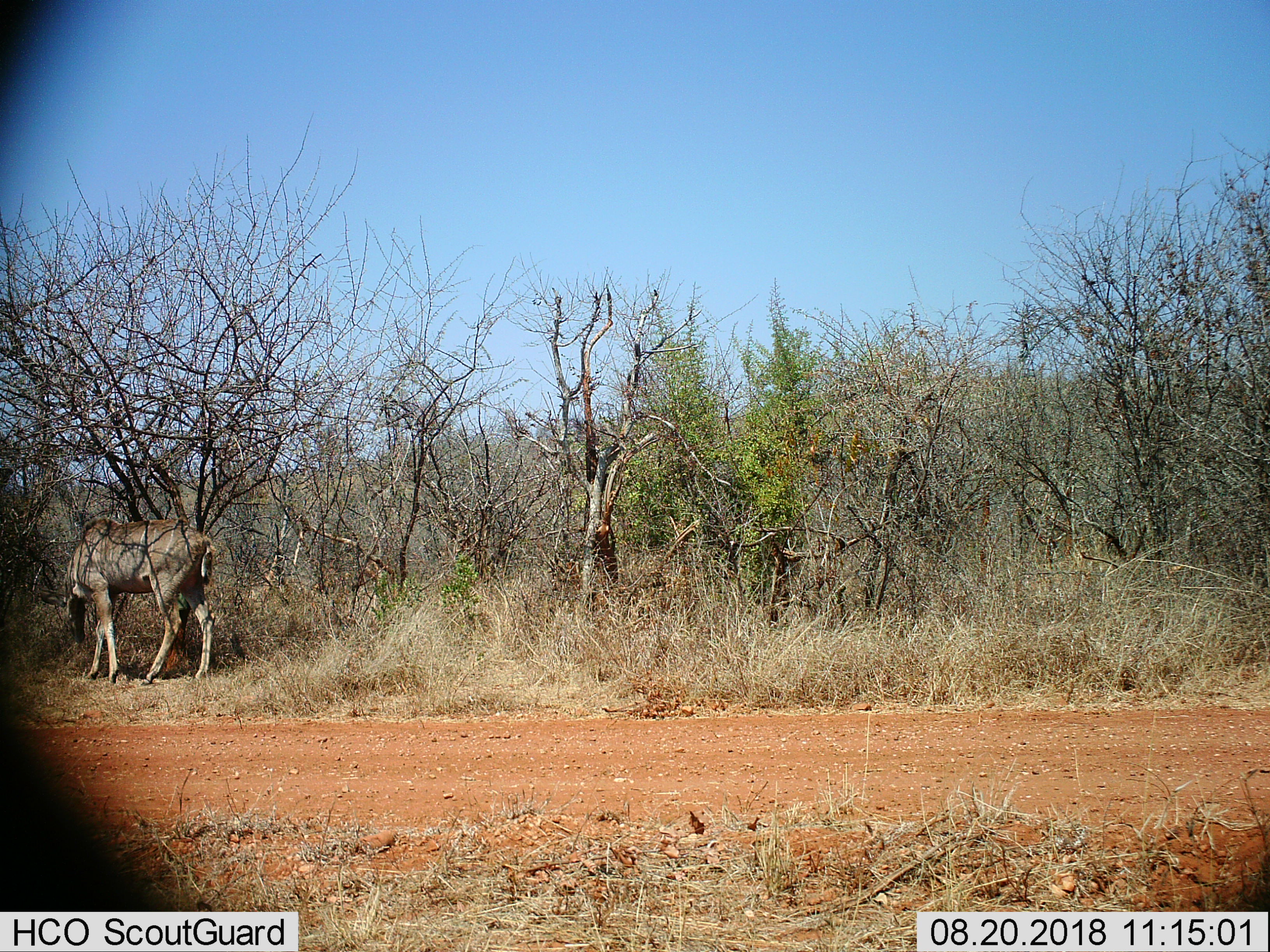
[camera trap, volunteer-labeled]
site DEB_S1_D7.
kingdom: Animalia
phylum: Chordata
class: Mammalia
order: Artiodactyla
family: Bovidae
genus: Tragelaphus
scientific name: Tragelaphus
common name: kudu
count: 1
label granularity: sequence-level